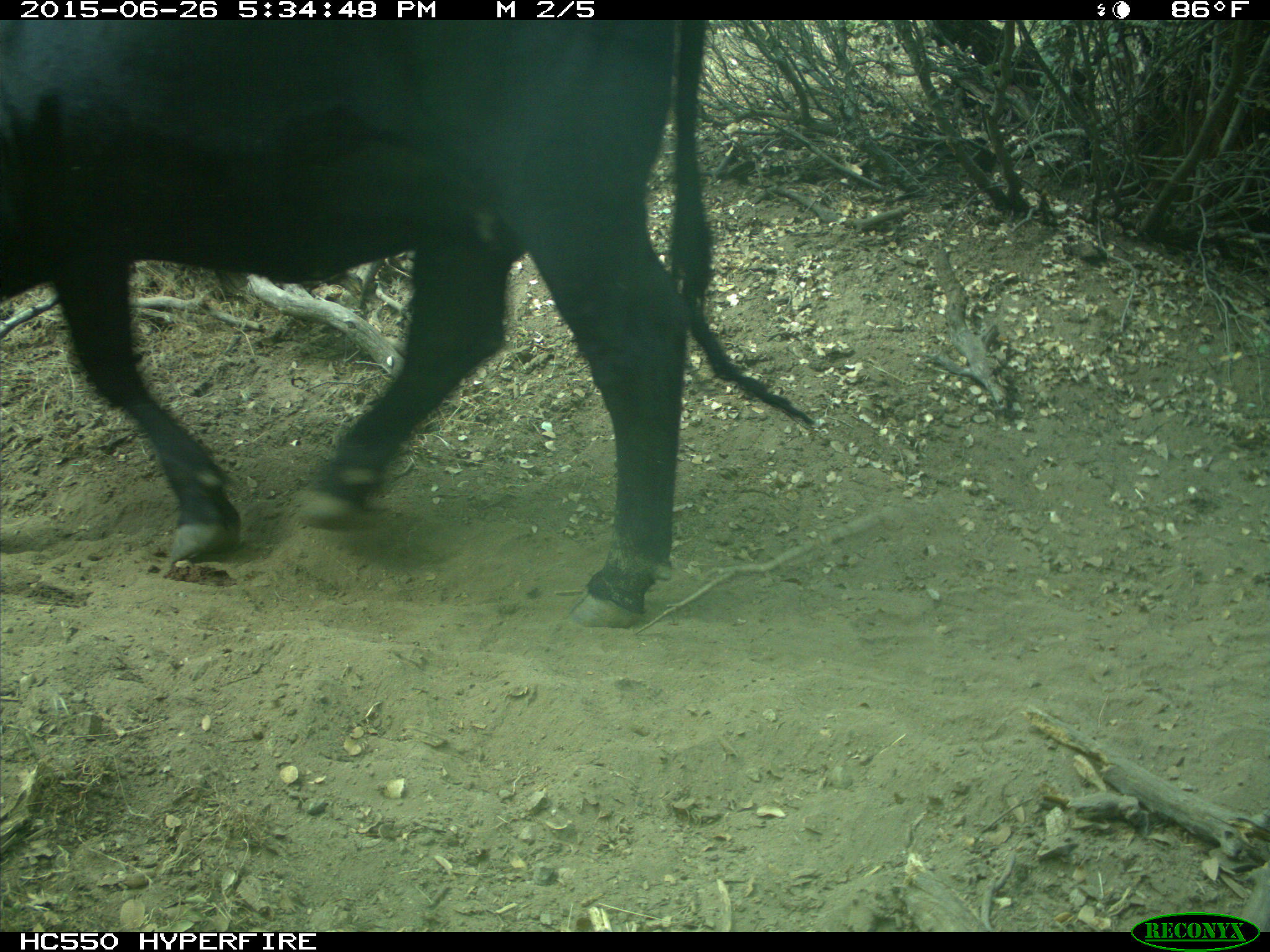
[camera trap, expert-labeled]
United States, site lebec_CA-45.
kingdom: Animalia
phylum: Chordata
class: Mammalia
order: Artiodactyla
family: Bovidae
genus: Bos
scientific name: Bos taurus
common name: domestic cow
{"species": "Bos taurus (domestic cow)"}